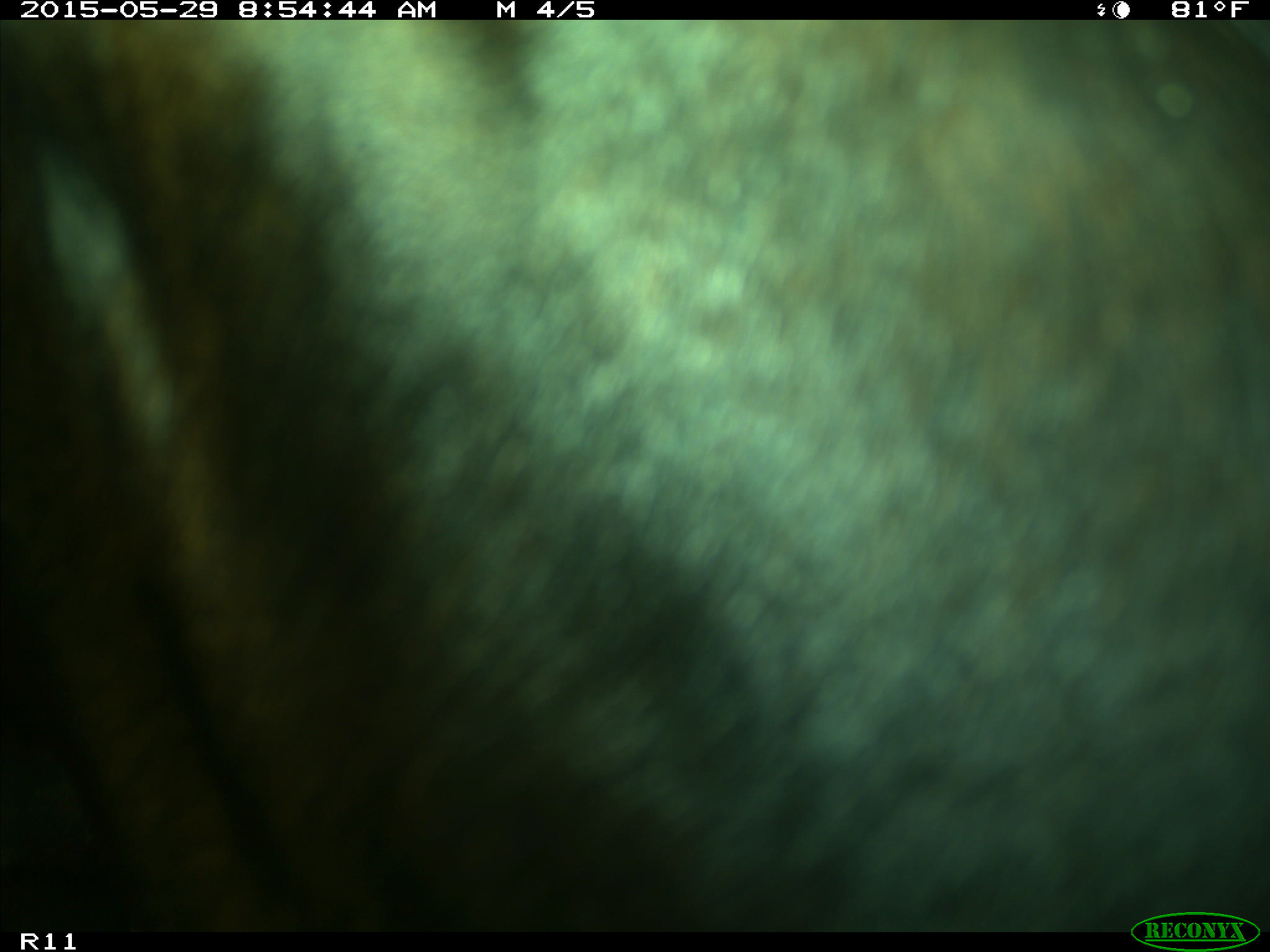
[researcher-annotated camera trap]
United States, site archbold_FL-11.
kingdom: Animalia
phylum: Chordata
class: Mammalia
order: Artiodactyla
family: Bovidae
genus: Bos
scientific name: Bos taurus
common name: domestic cow